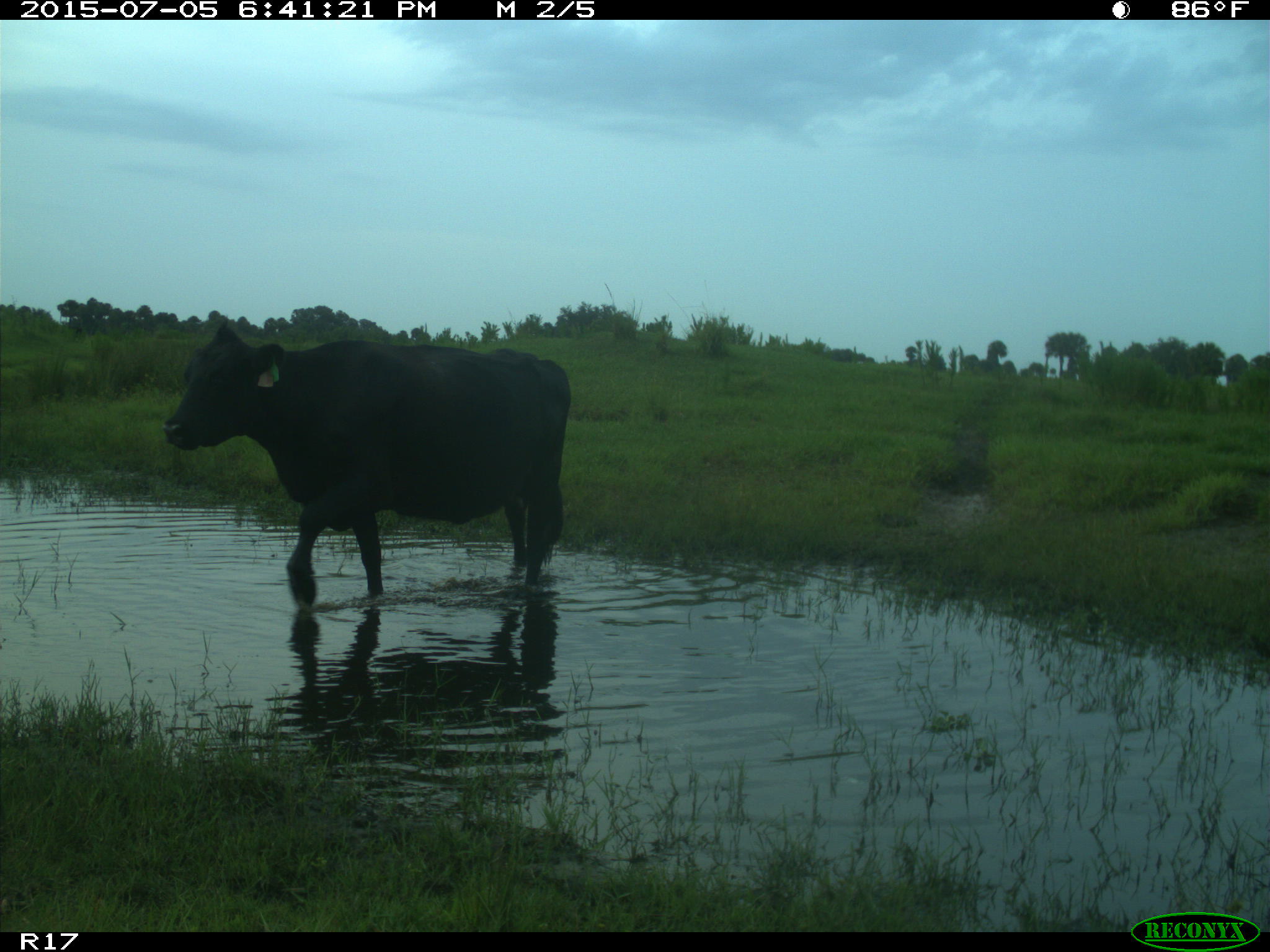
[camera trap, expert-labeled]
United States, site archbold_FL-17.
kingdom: Animalia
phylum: Chordata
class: Mammalia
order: Artiodactyla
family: Bovidae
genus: Bos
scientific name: Bos taurus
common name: domestic cow